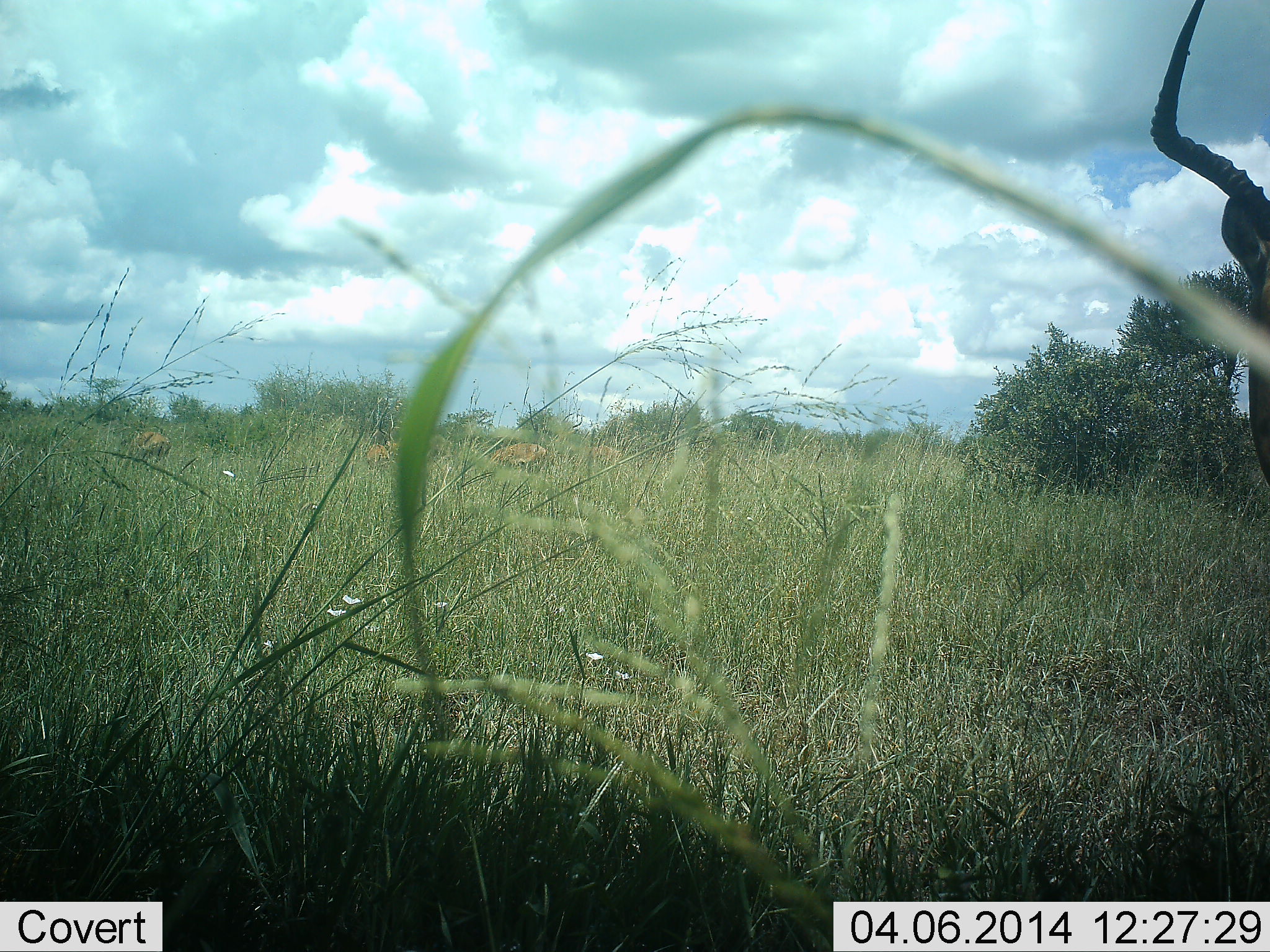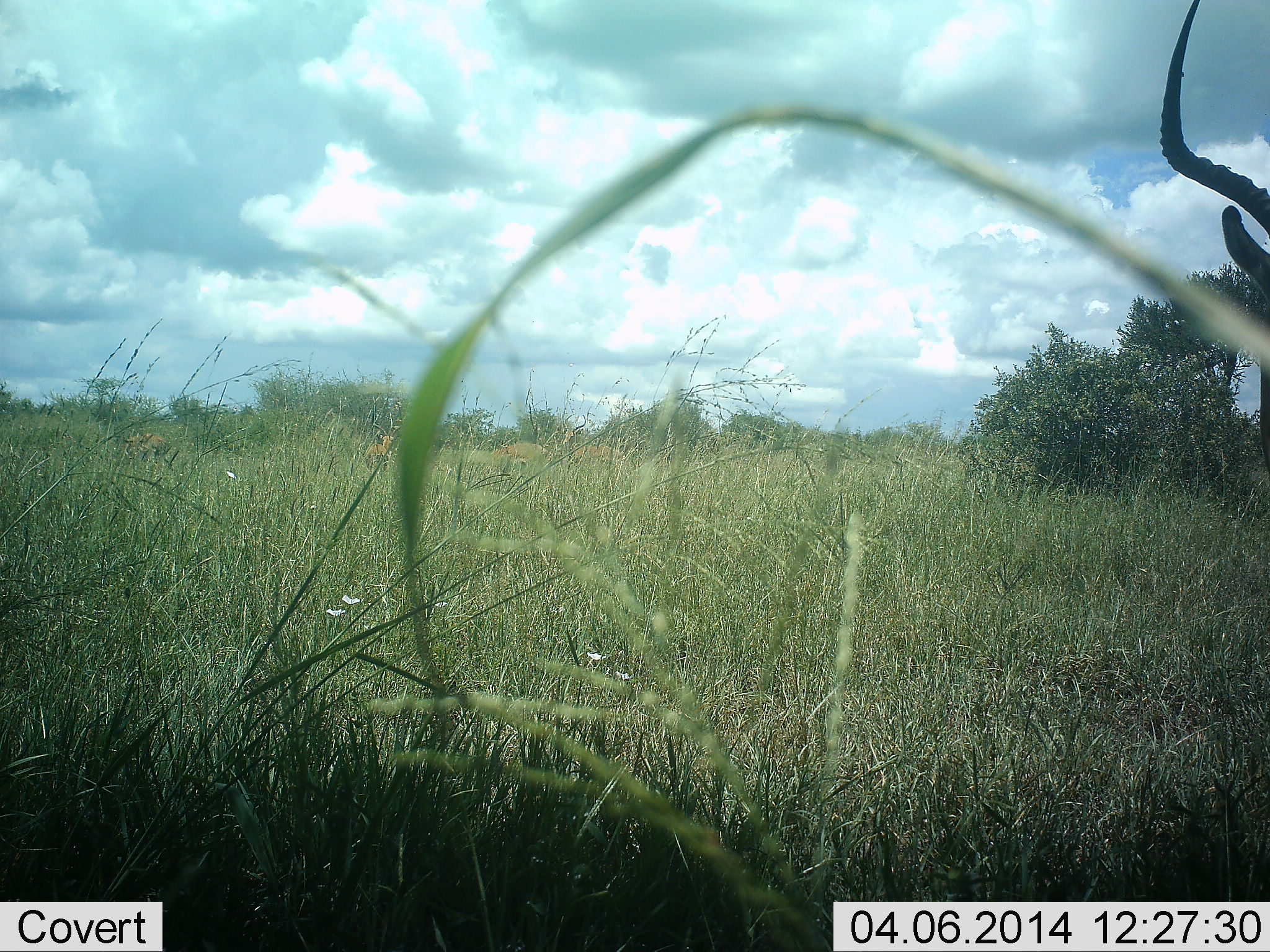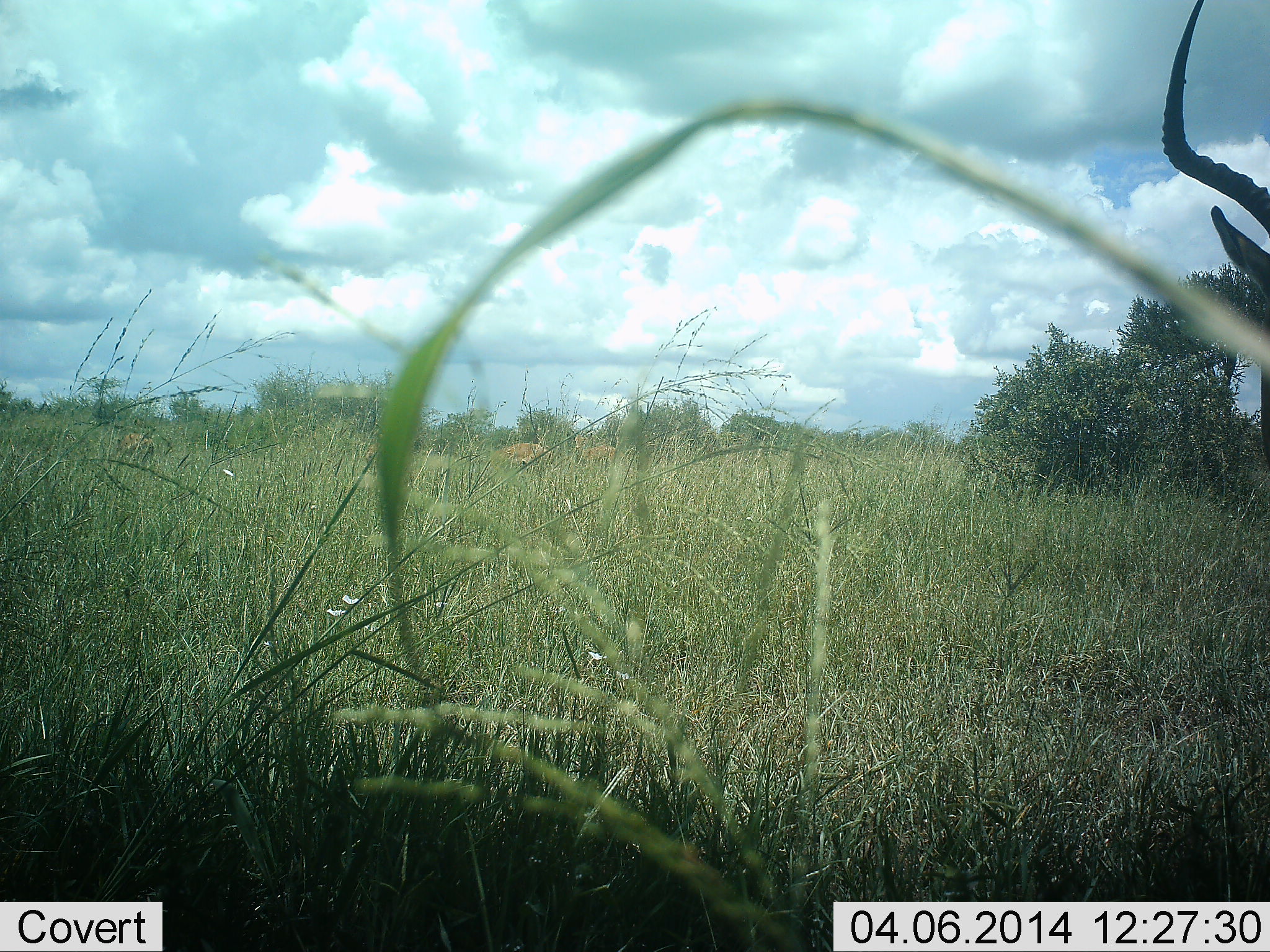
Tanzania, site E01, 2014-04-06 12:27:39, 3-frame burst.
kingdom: Animalia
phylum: Chordata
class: Mammalia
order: Artiodactyla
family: Bovidae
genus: Aepyceros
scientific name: Aepyceros melampus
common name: impala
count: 1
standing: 100%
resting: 0%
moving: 0%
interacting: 0%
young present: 0%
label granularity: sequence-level